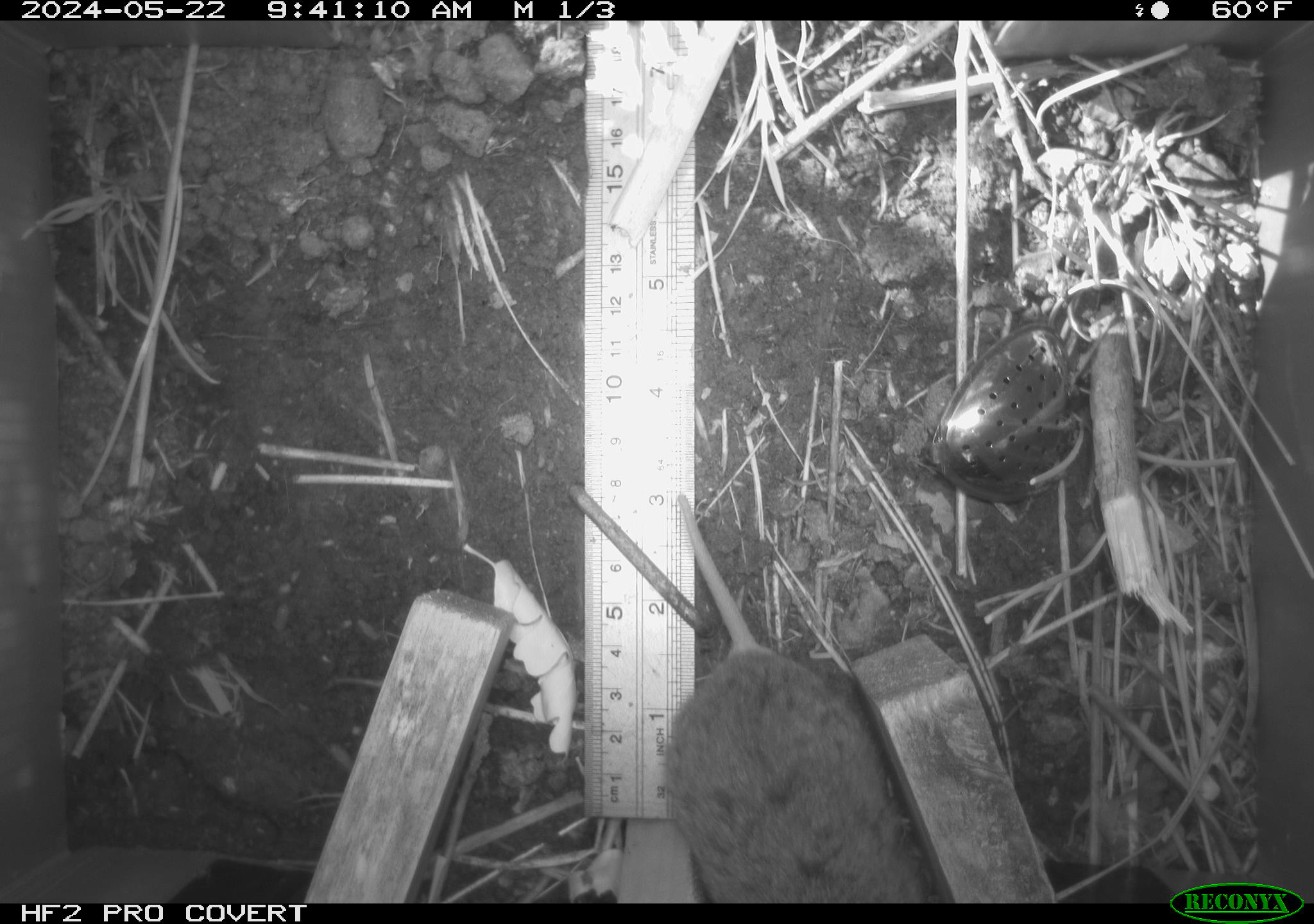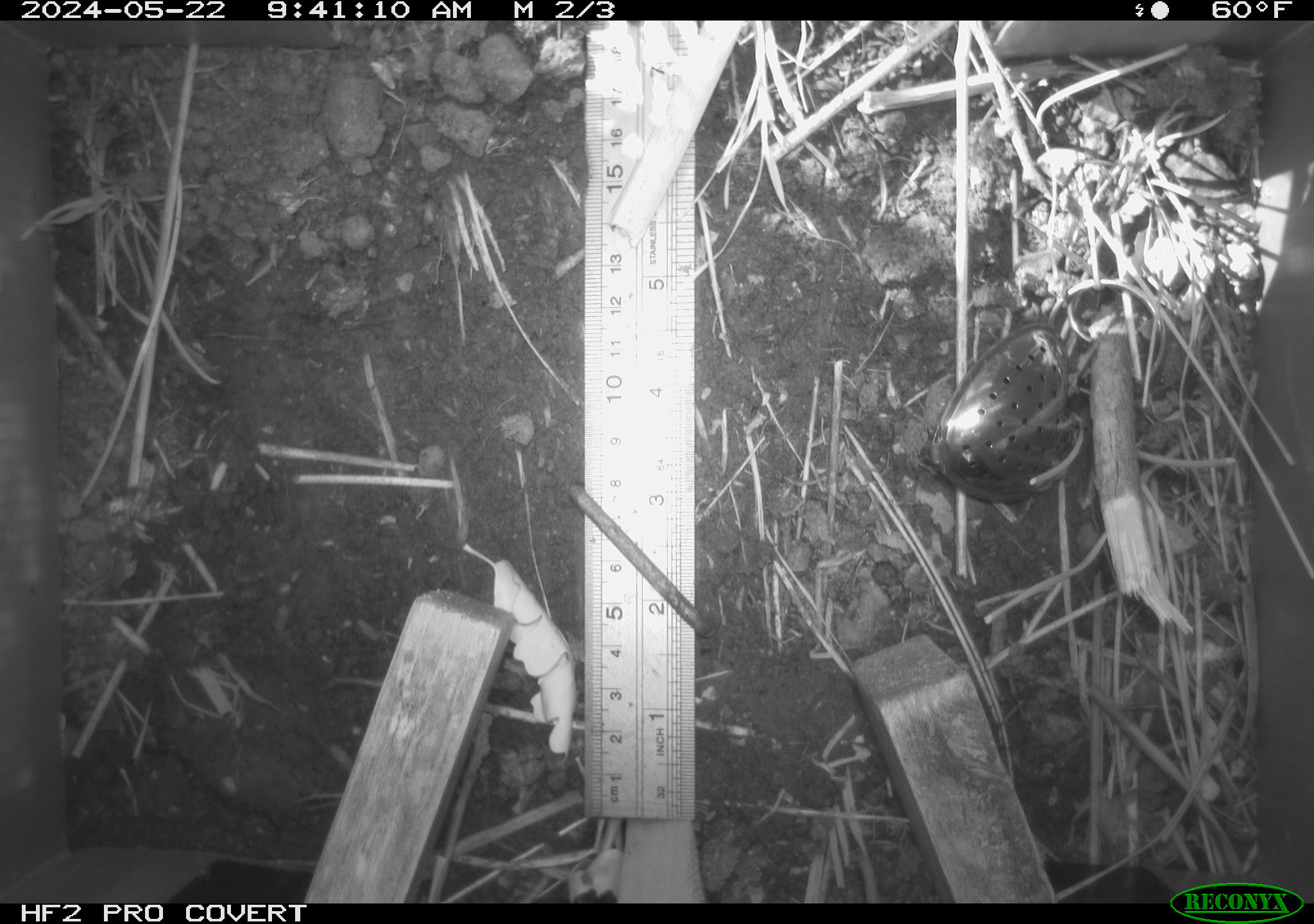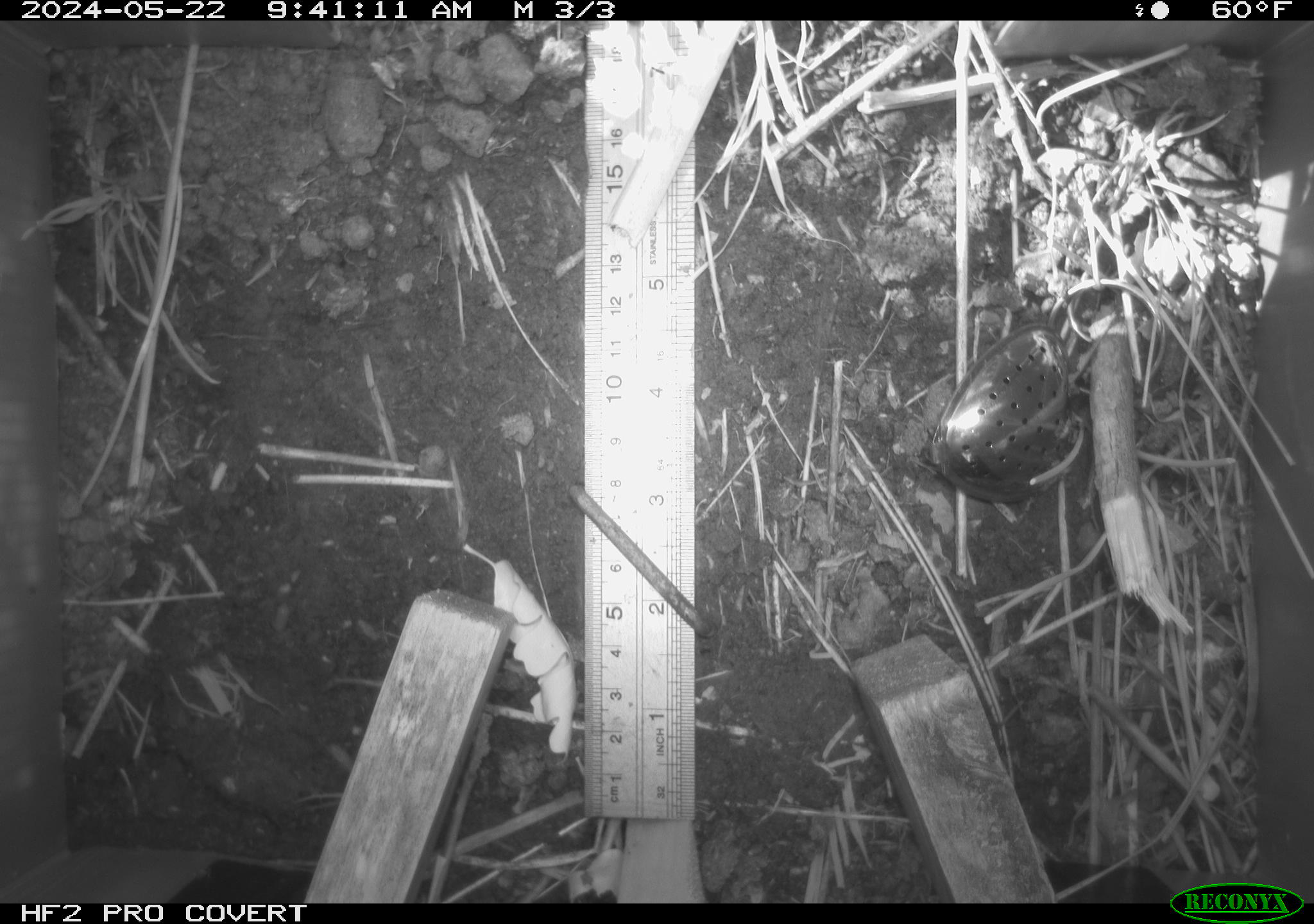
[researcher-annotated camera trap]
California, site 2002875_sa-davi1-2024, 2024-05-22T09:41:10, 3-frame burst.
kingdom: Animalia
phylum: Chordata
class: Mammalia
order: Rodentia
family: Cricetidae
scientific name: Arvicolinae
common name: voles, lemmings, and muskrats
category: arvicolinae subfamily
Arvicolinae subfamily (voles, lemmings, and muskrats) (Arvicolinae).